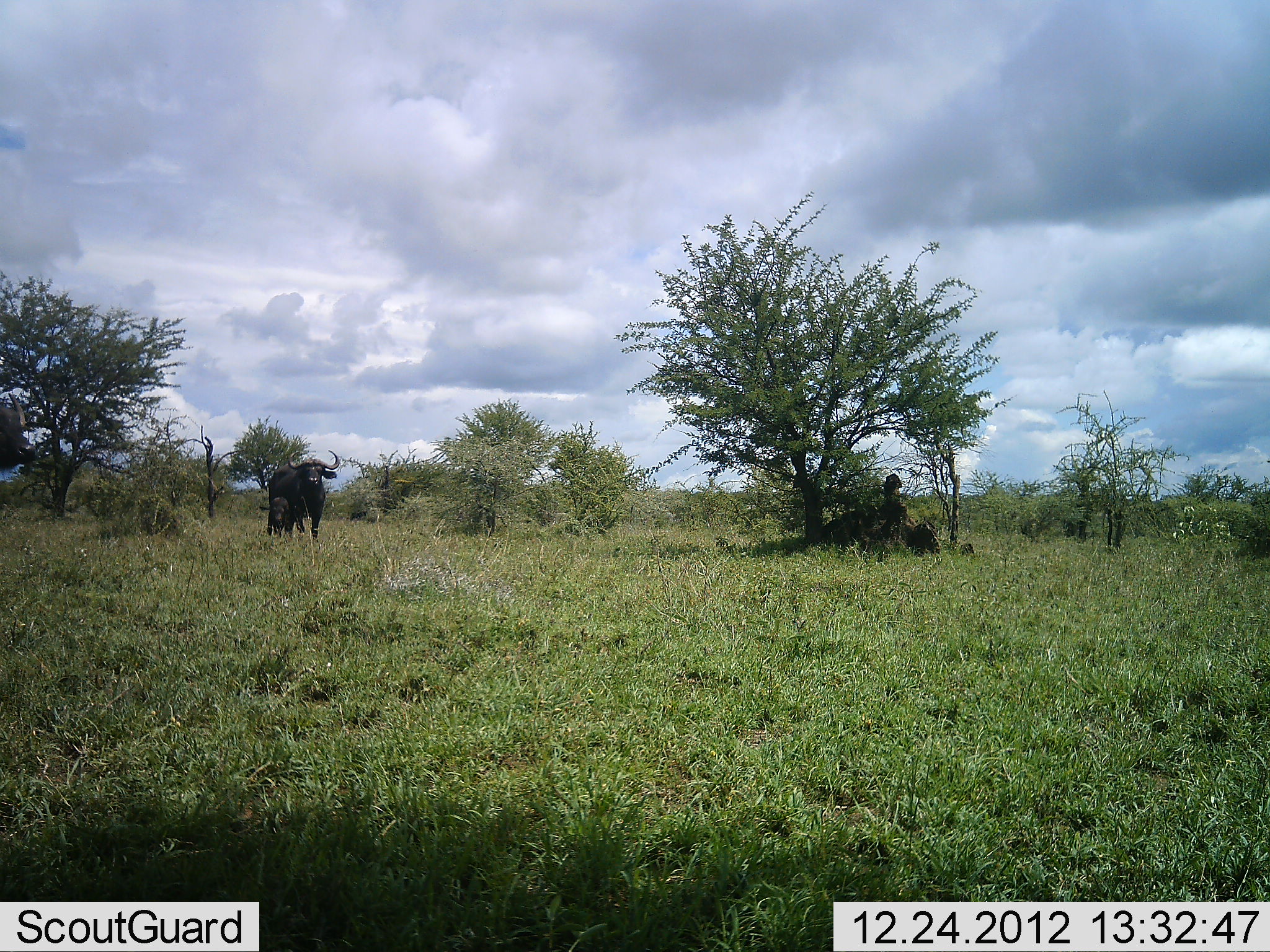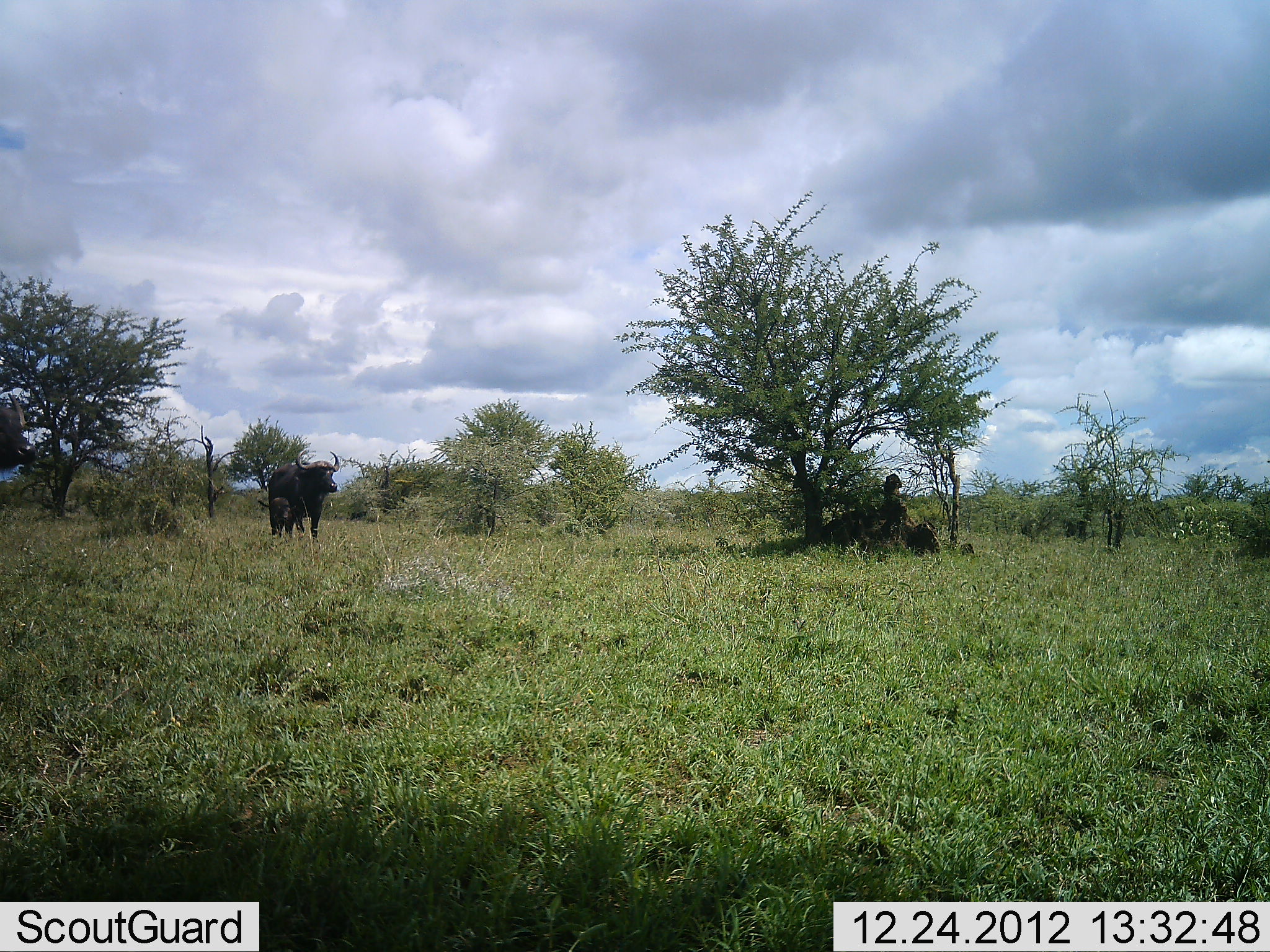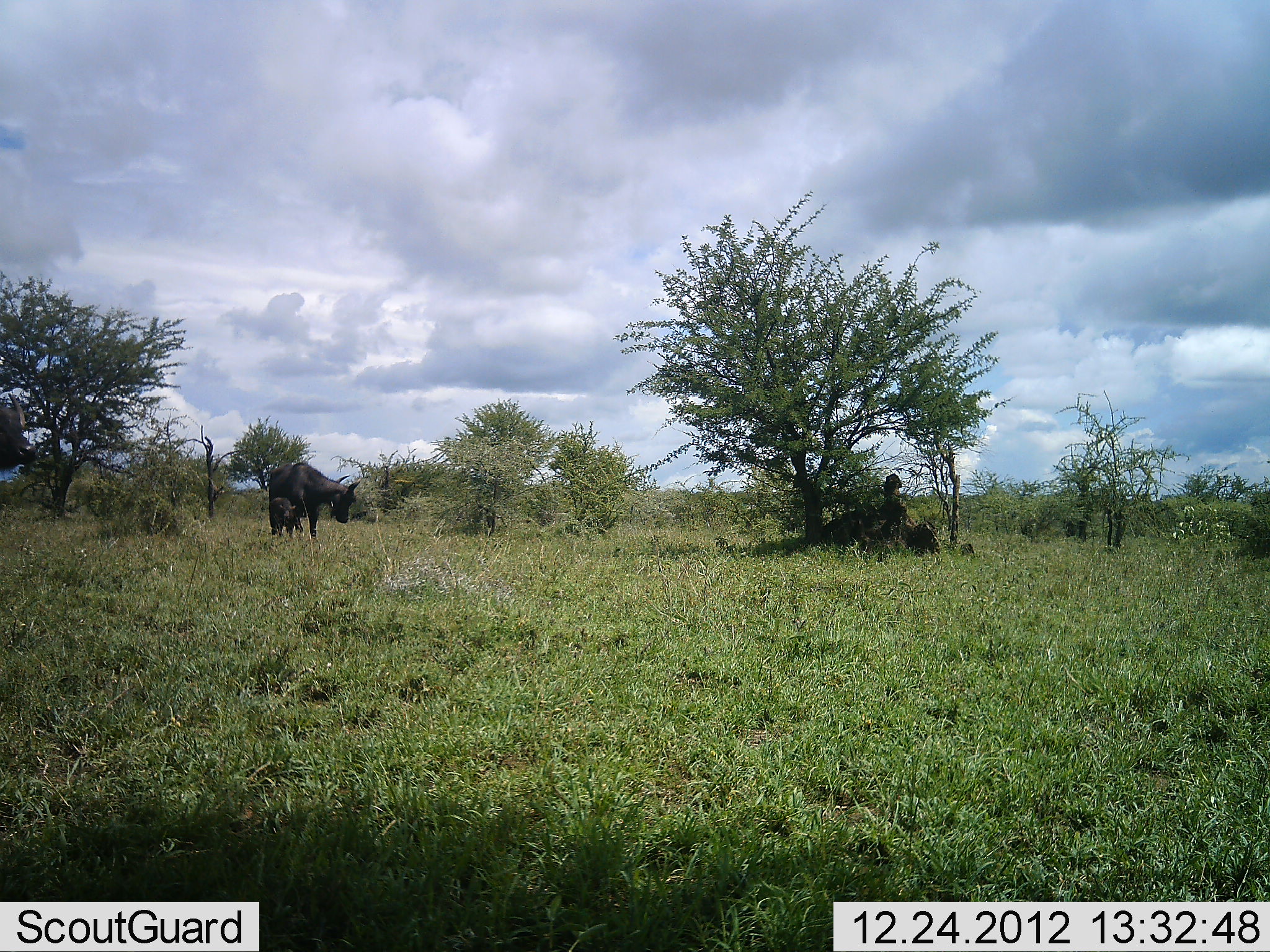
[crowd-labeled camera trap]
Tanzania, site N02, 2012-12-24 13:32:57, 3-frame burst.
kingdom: Animalia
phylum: Chordata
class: Mammalia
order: Artiodactyla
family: Bovidae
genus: Syncerus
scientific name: Syncerus caffer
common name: cape buffalo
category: buffalo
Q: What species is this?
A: Buffalo (cape buffalo) (Syncerus caffer).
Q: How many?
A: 2.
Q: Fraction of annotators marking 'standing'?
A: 100%.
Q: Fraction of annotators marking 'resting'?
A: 0%.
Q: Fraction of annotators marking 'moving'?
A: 0%.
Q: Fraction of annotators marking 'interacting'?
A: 0%.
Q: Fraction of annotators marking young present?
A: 77%.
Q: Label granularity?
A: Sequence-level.